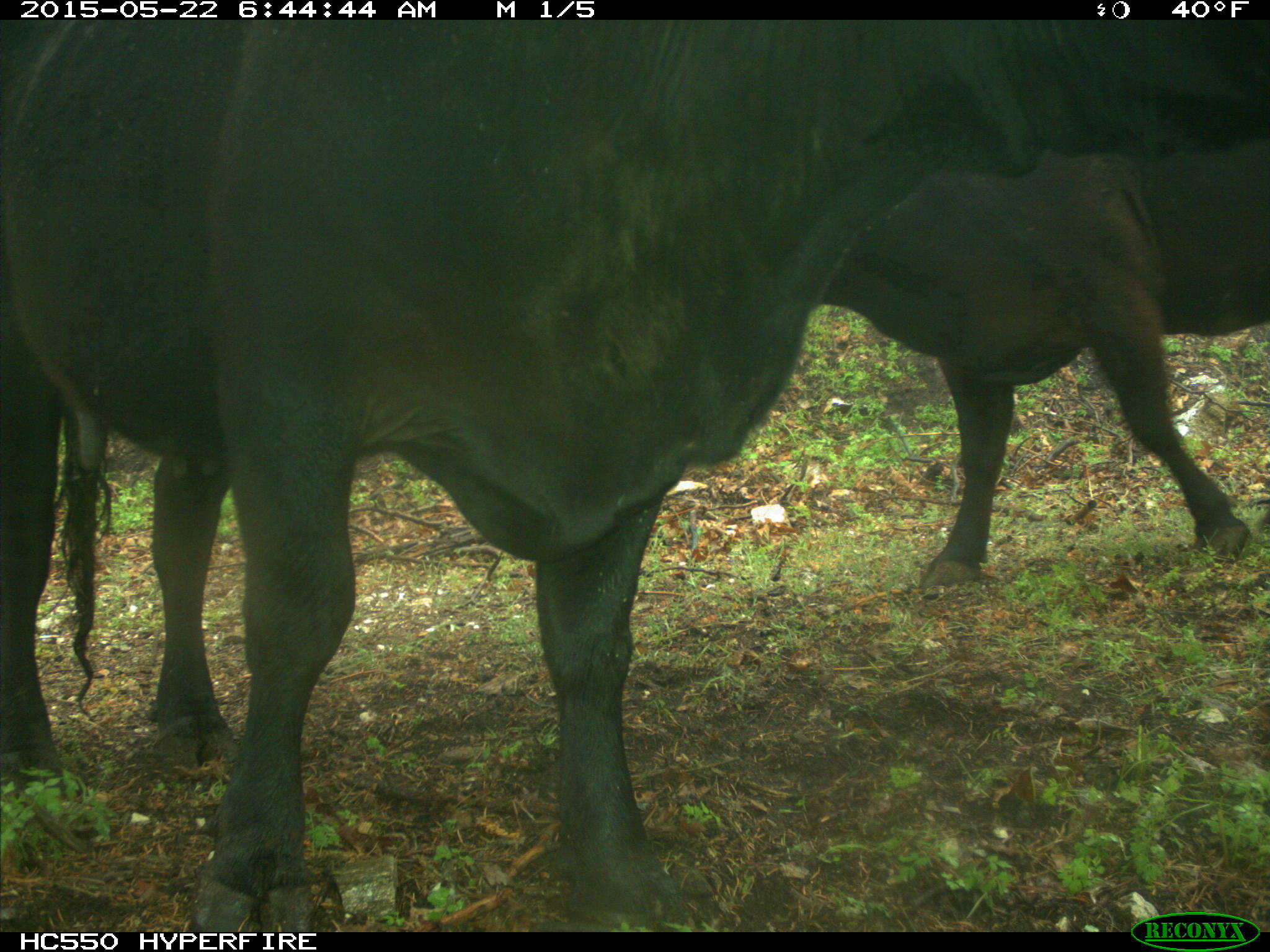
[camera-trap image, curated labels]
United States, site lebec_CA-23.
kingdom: Animalia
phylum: Chordata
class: Mammalia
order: Artiodactyla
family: Bovidae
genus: Bos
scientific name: Bos taurus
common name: domestic cow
Bos taurus (domestic cow).